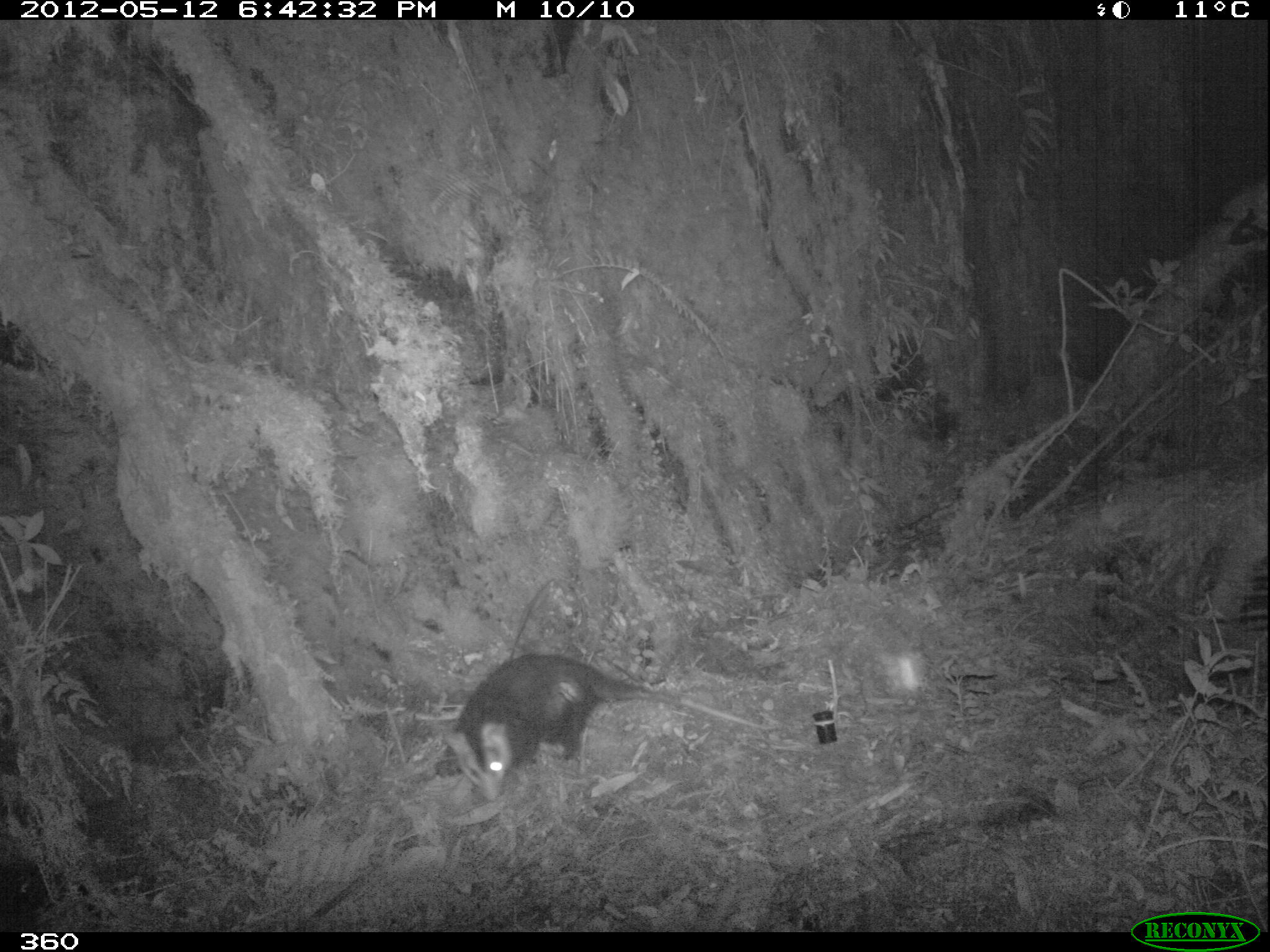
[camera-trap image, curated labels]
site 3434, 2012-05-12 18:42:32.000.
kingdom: Animalia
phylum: Chordata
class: Mammalia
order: Didelphimorphia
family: Didelphidae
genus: Didelphis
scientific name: Didelphis pernigra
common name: andean white-eared opossum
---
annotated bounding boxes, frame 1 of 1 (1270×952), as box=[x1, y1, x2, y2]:
didelphis pernigra: box=[440, 650, 783, 801]